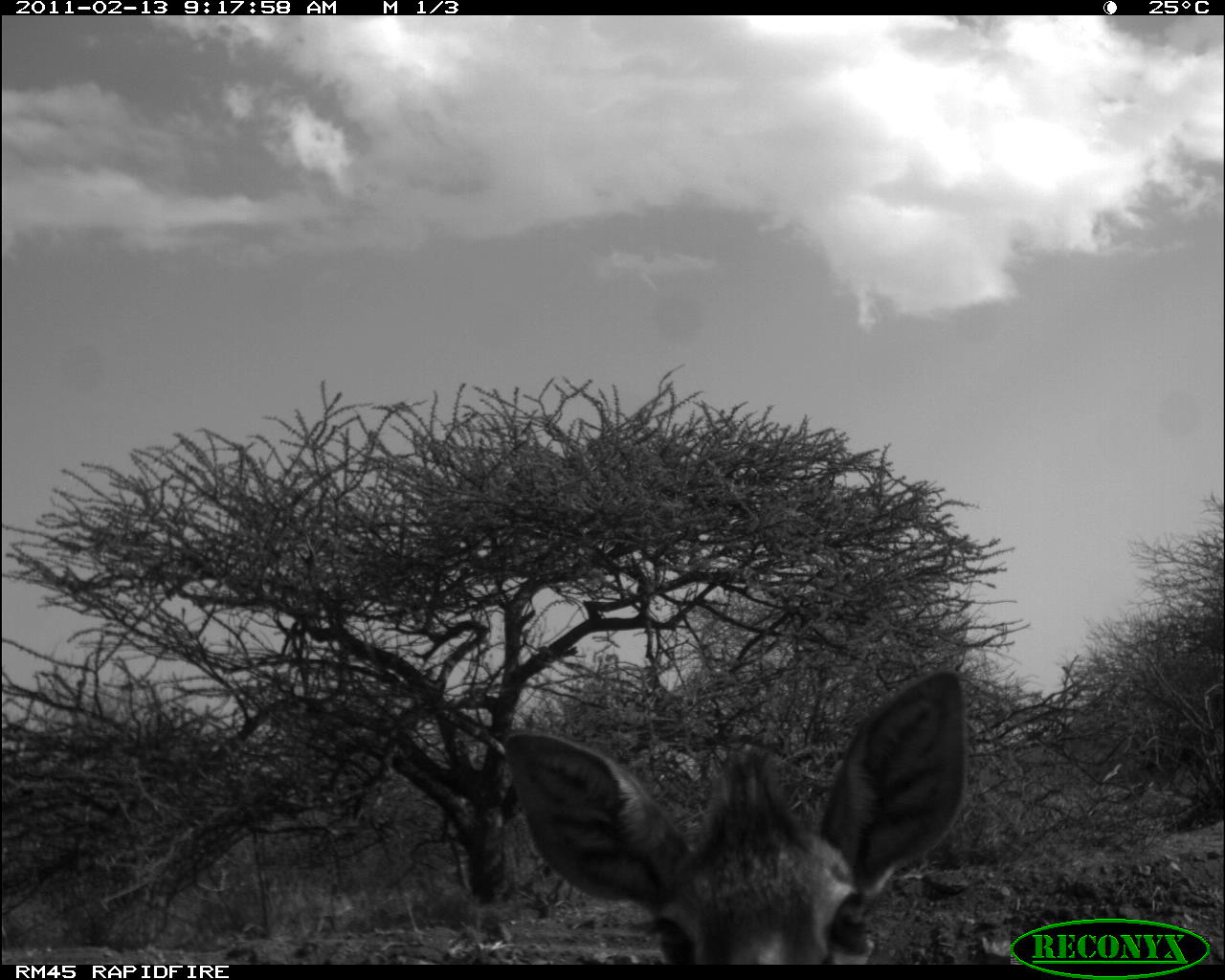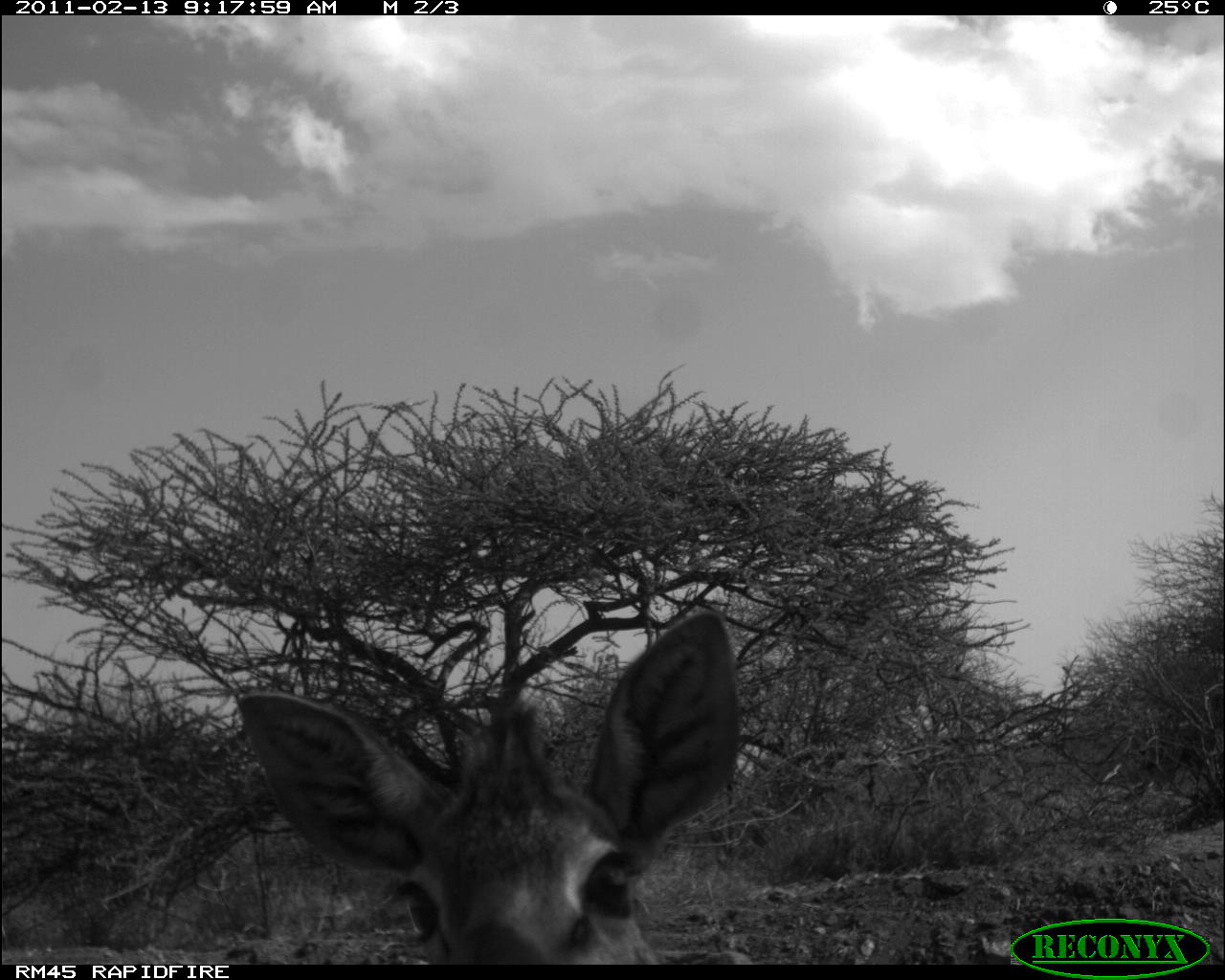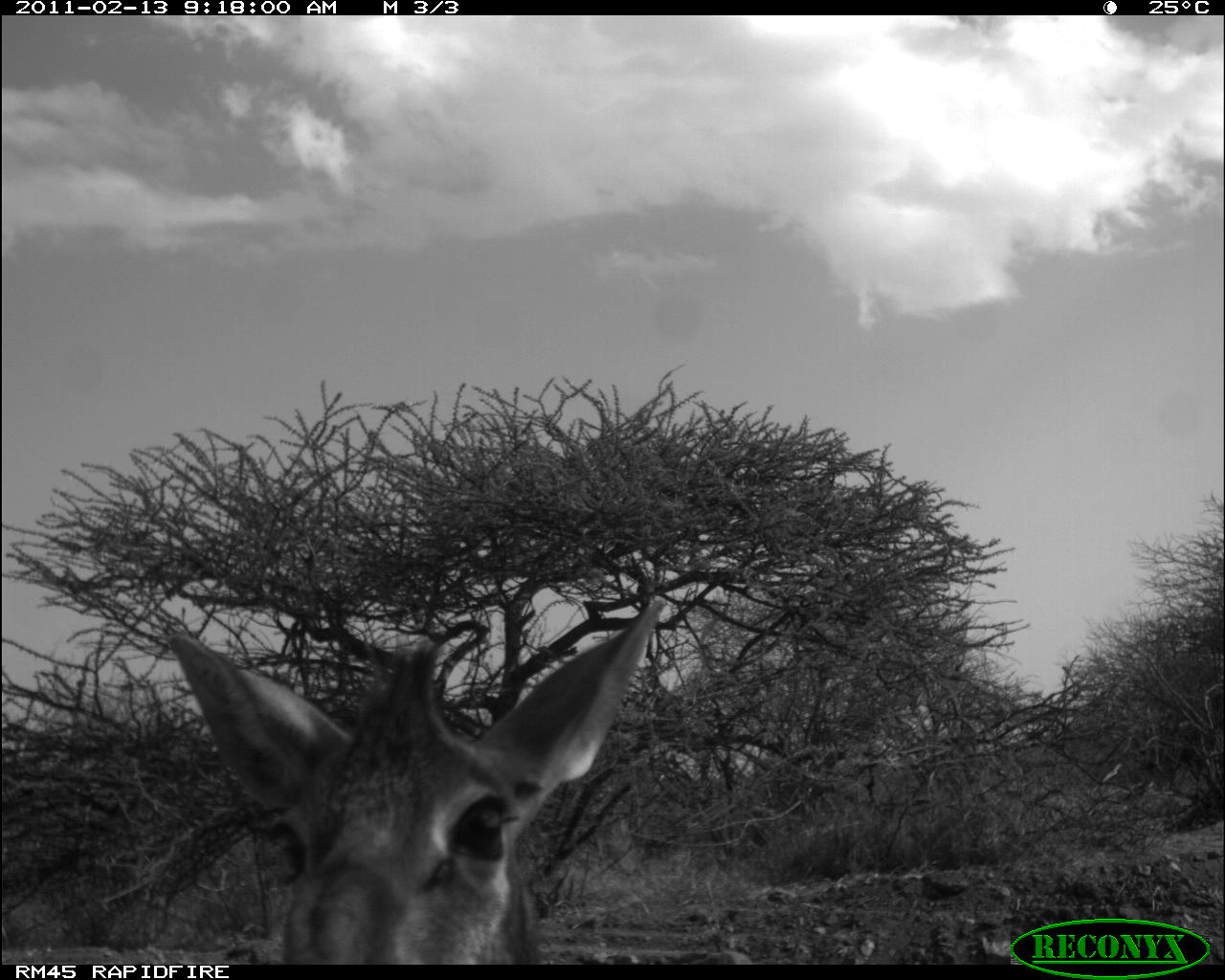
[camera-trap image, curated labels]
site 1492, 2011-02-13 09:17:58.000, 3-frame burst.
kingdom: Animalia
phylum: Chordata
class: Mammalia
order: Artiodactyla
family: Bovidae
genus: Madoqua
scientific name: Madoqua guentheri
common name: günther's dik-dik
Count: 1.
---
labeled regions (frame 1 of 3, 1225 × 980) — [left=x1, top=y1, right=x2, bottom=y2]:
madoqua guentheri: [left=501, top=666, right=970, bottom=963]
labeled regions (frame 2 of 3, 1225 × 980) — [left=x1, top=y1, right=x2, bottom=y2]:
madoqua guentheri: [left=234, top=608, right=743, bottom=963]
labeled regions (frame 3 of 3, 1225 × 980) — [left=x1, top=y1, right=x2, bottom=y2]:
madoqua guentheri: [left=166, top=592, right=666, bottom=962]